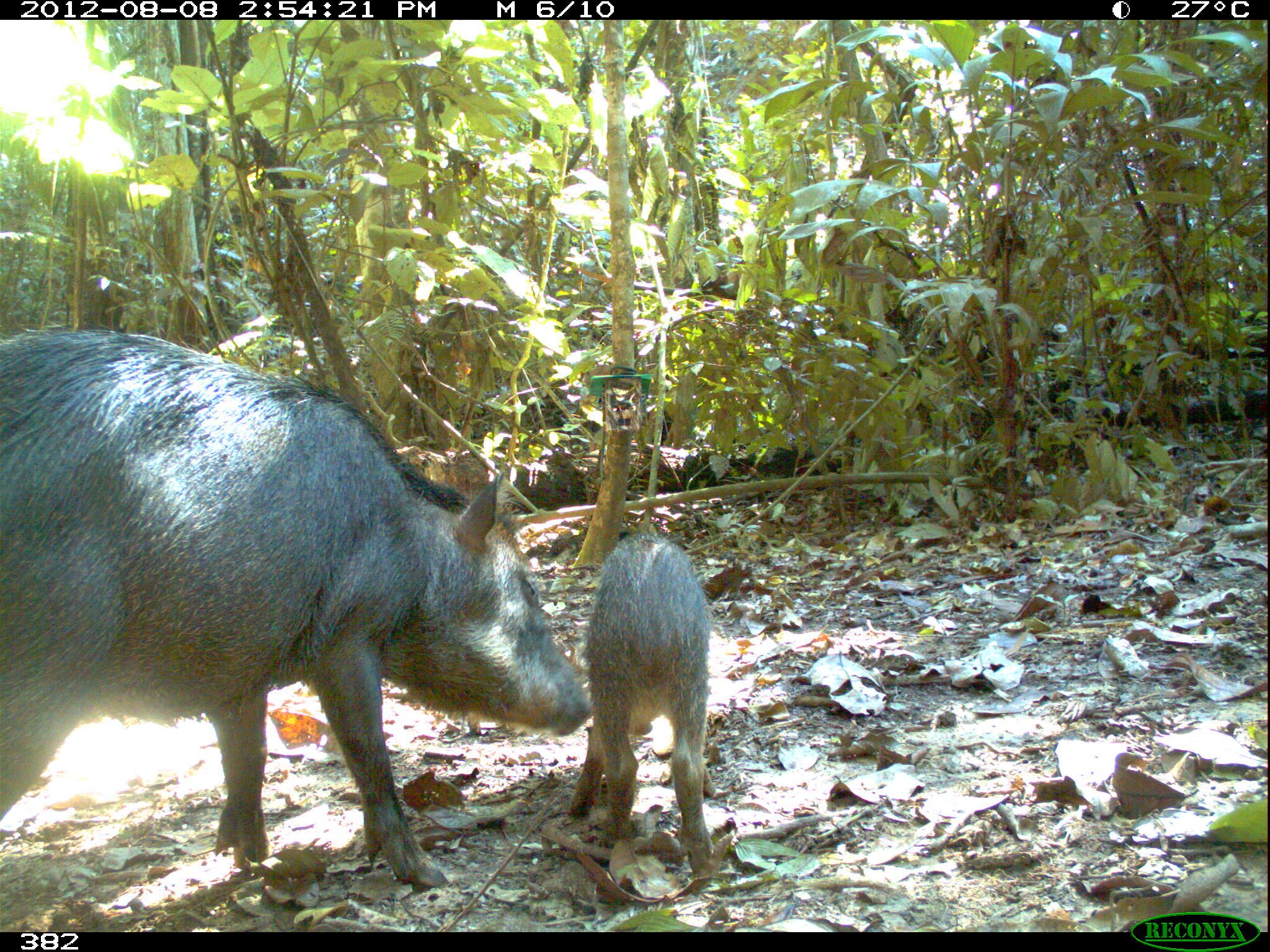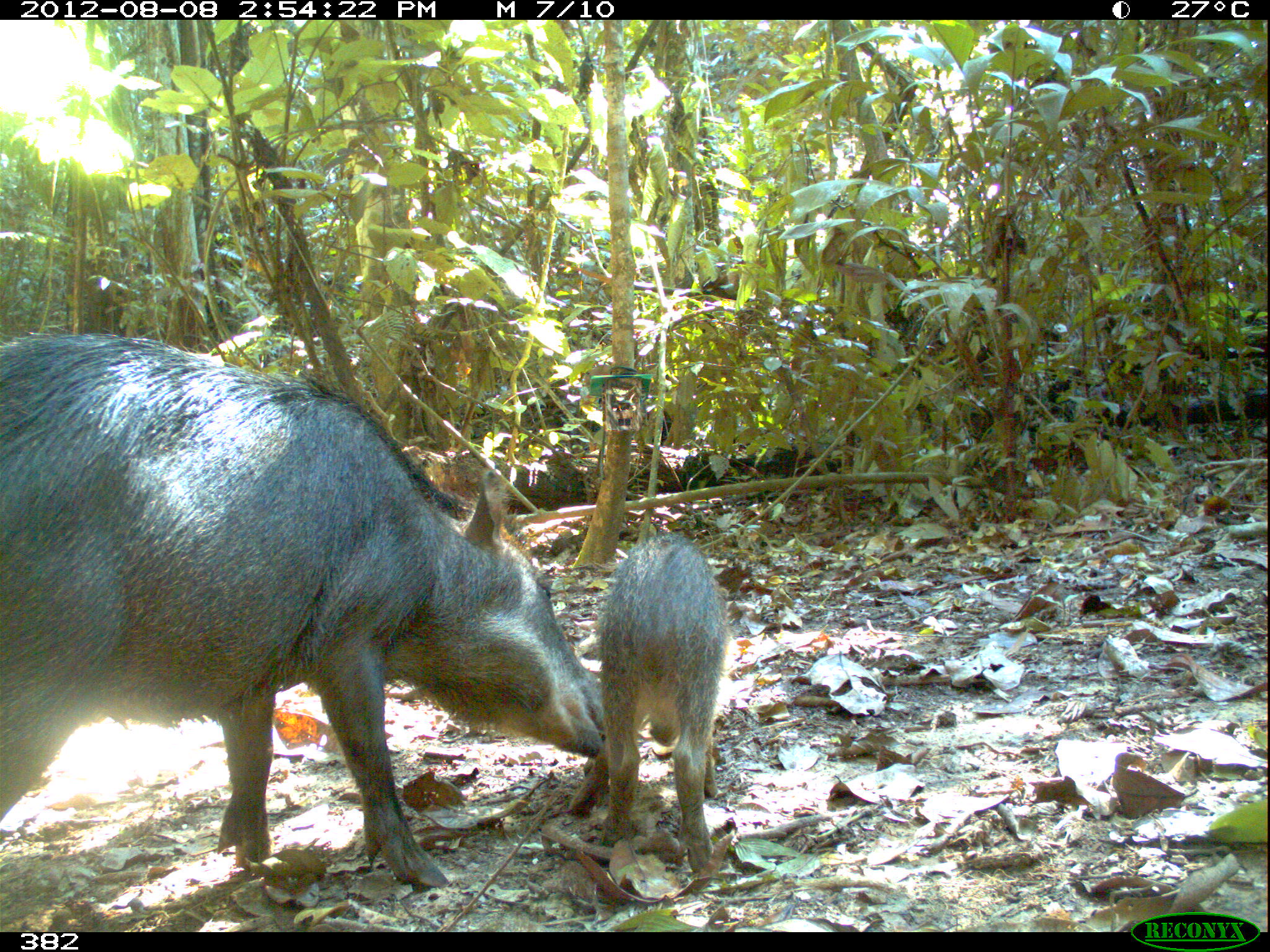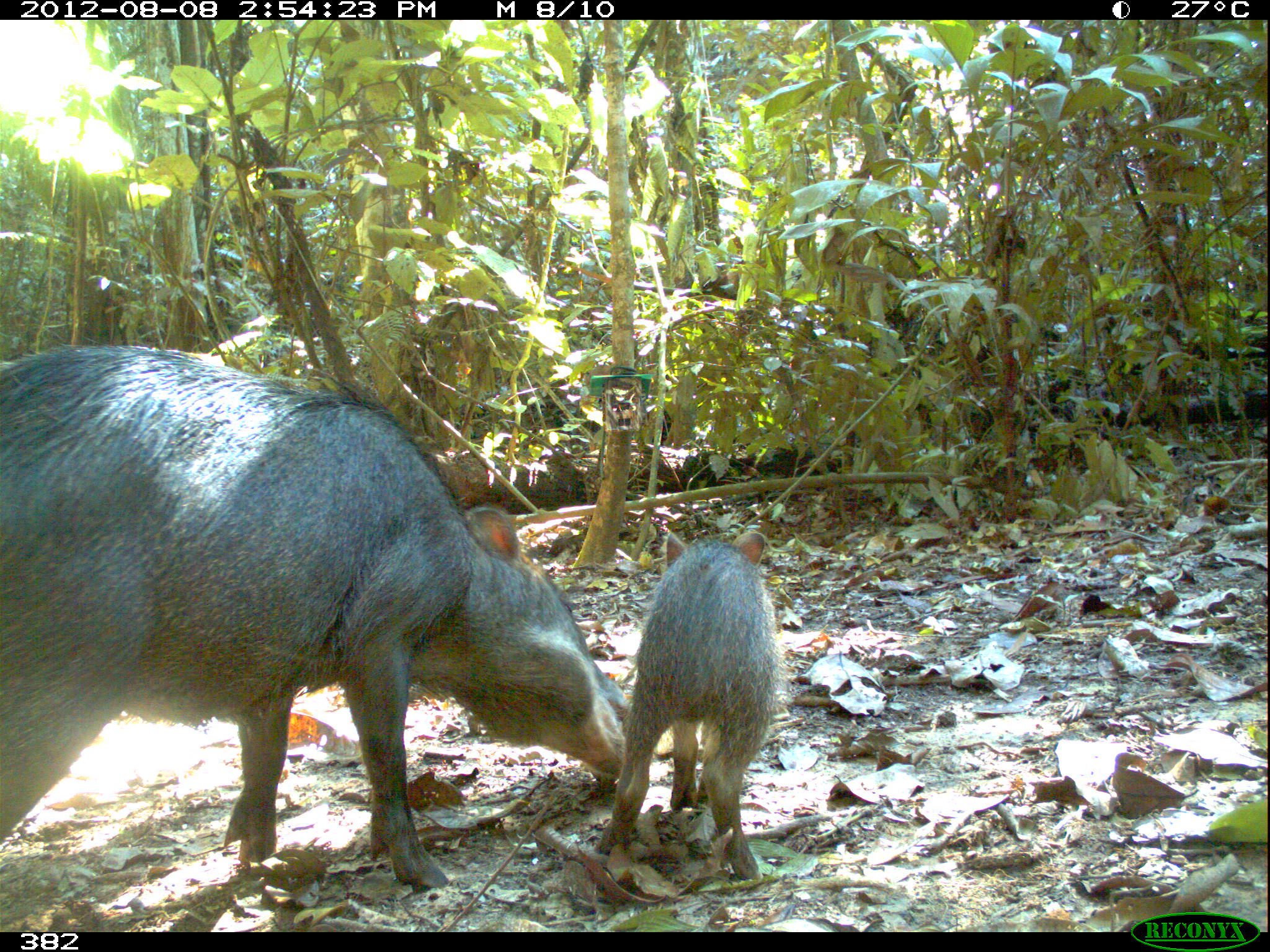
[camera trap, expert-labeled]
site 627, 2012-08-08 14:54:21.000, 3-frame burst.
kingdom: Animalia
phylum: Chordata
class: Mammalia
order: Artiodactyla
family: Tayassuidae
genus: Tayassu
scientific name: Tayassu pecari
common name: white-lipped peccary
Tayassu pecari (white-lipped peccary).